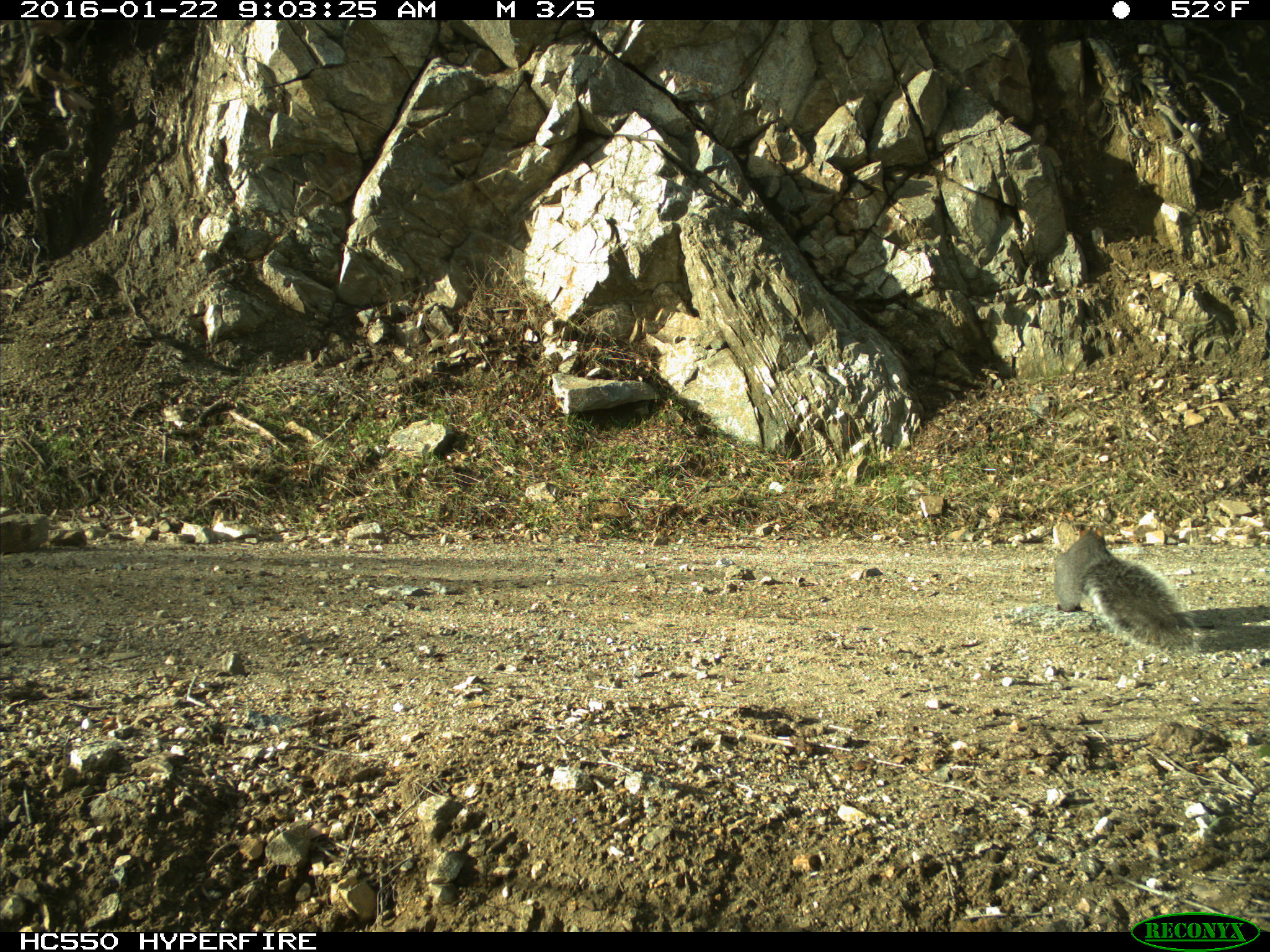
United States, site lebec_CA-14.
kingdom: Animalia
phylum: Chordata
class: Mammalia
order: Rodentia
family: Sciuridae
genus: Sciurus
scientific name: Sciurus carolinensis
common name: eastern gray squirrel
Sciurus carolinensis (eastern gray squirrel).